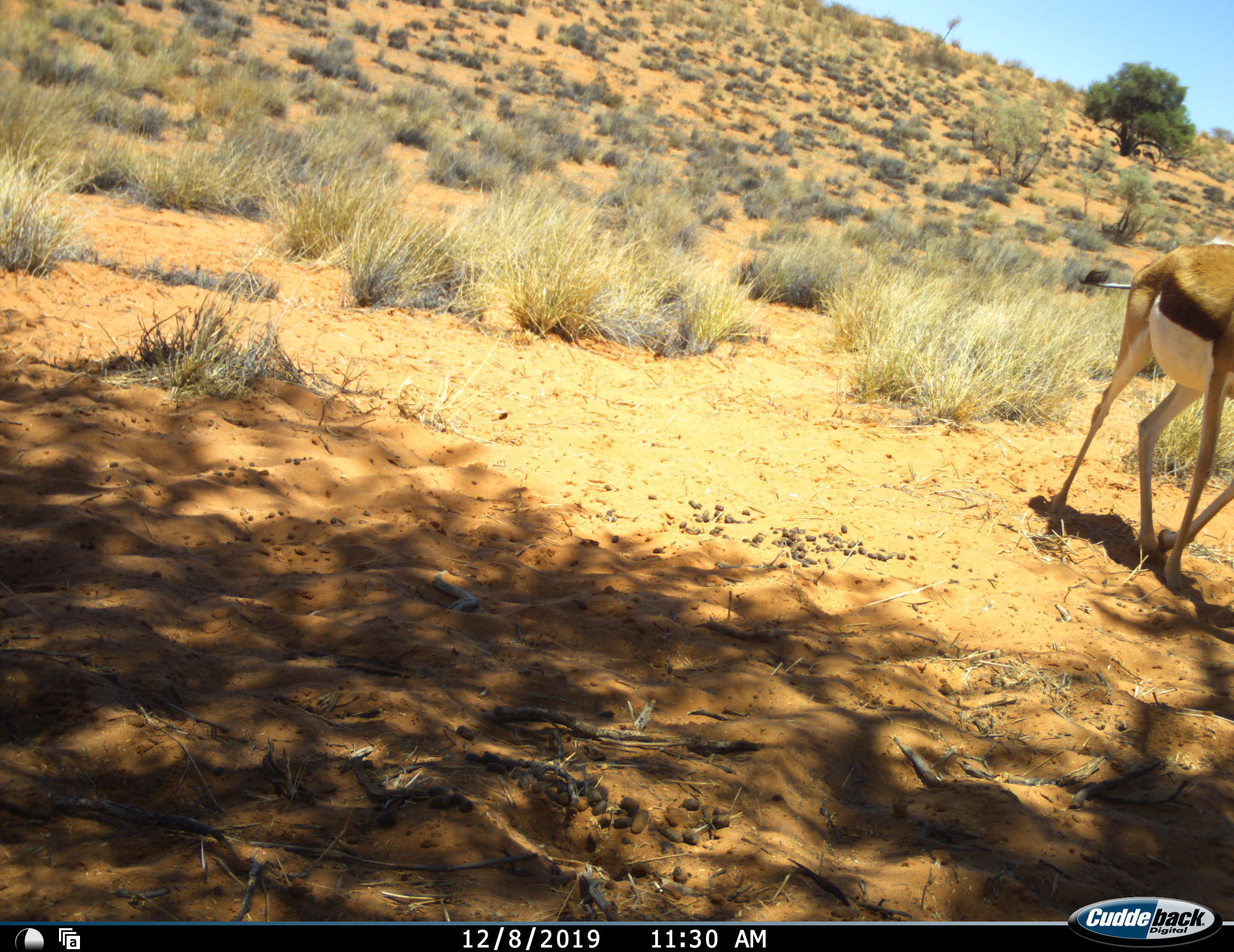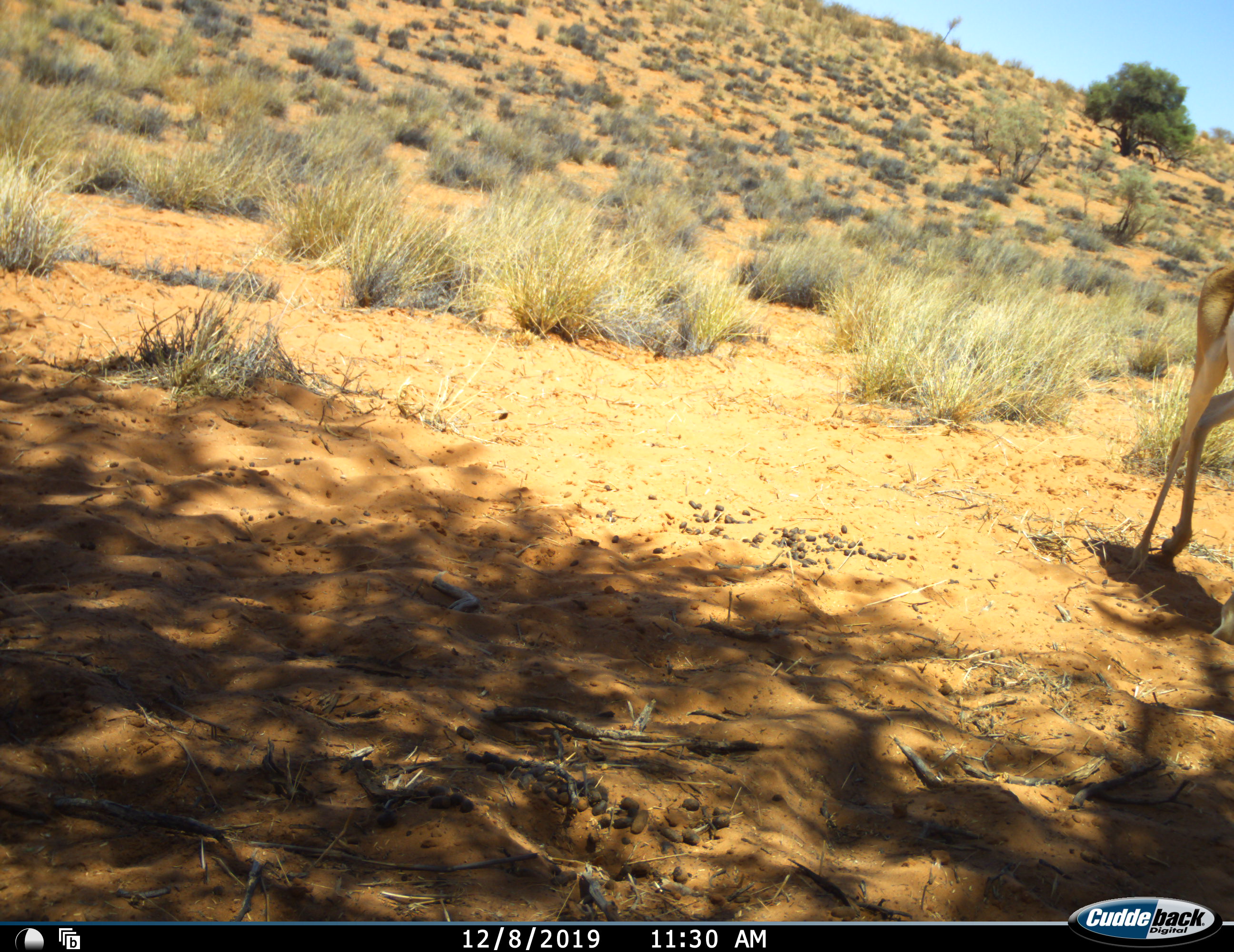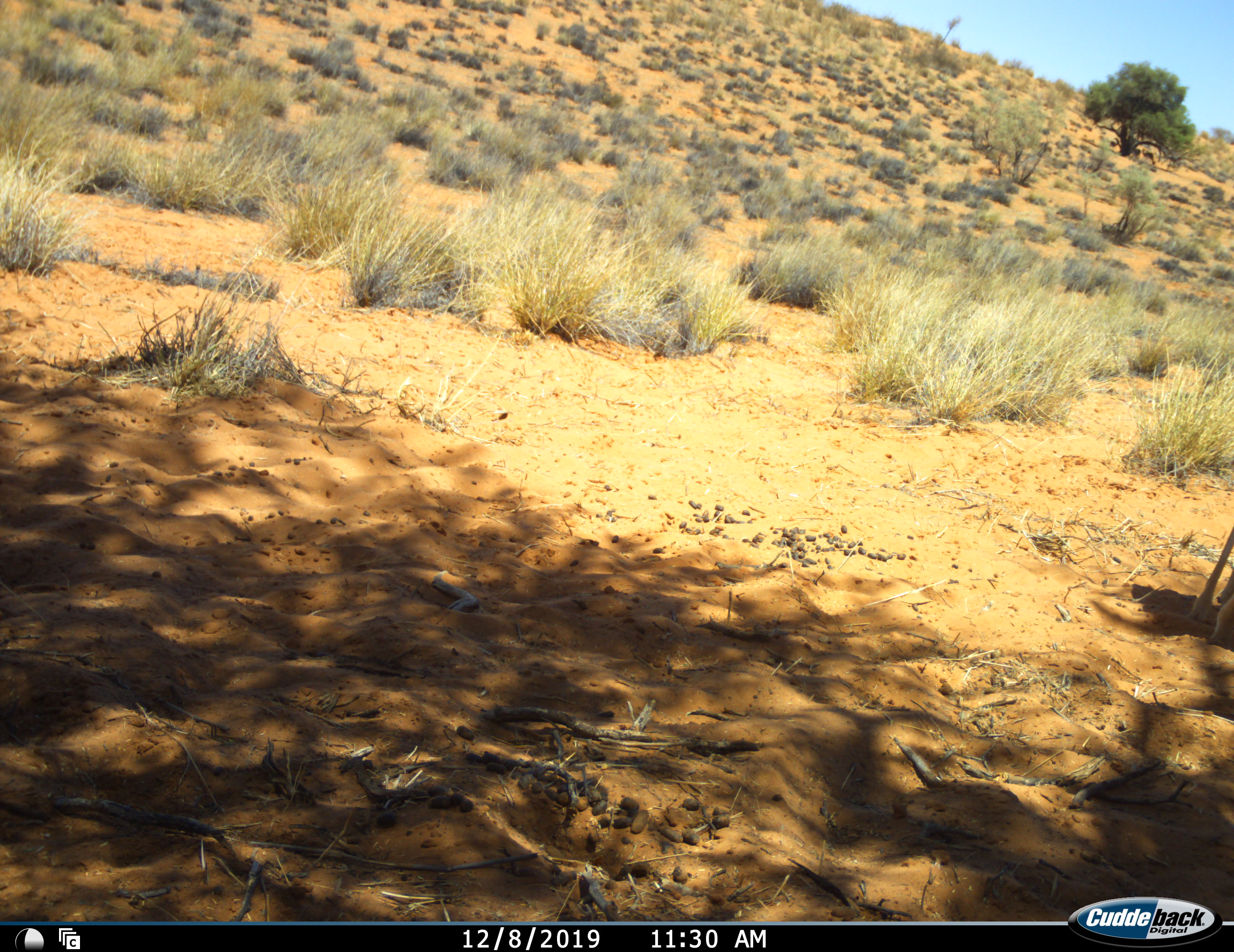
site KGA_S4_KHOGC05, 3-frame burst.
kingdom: Animalia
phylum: Chordata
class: Mammalia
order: Artiodactyla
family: Bovidae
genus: Antidorcas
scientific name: Antidorcas marsupialis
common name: springbok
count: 1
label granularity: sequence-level